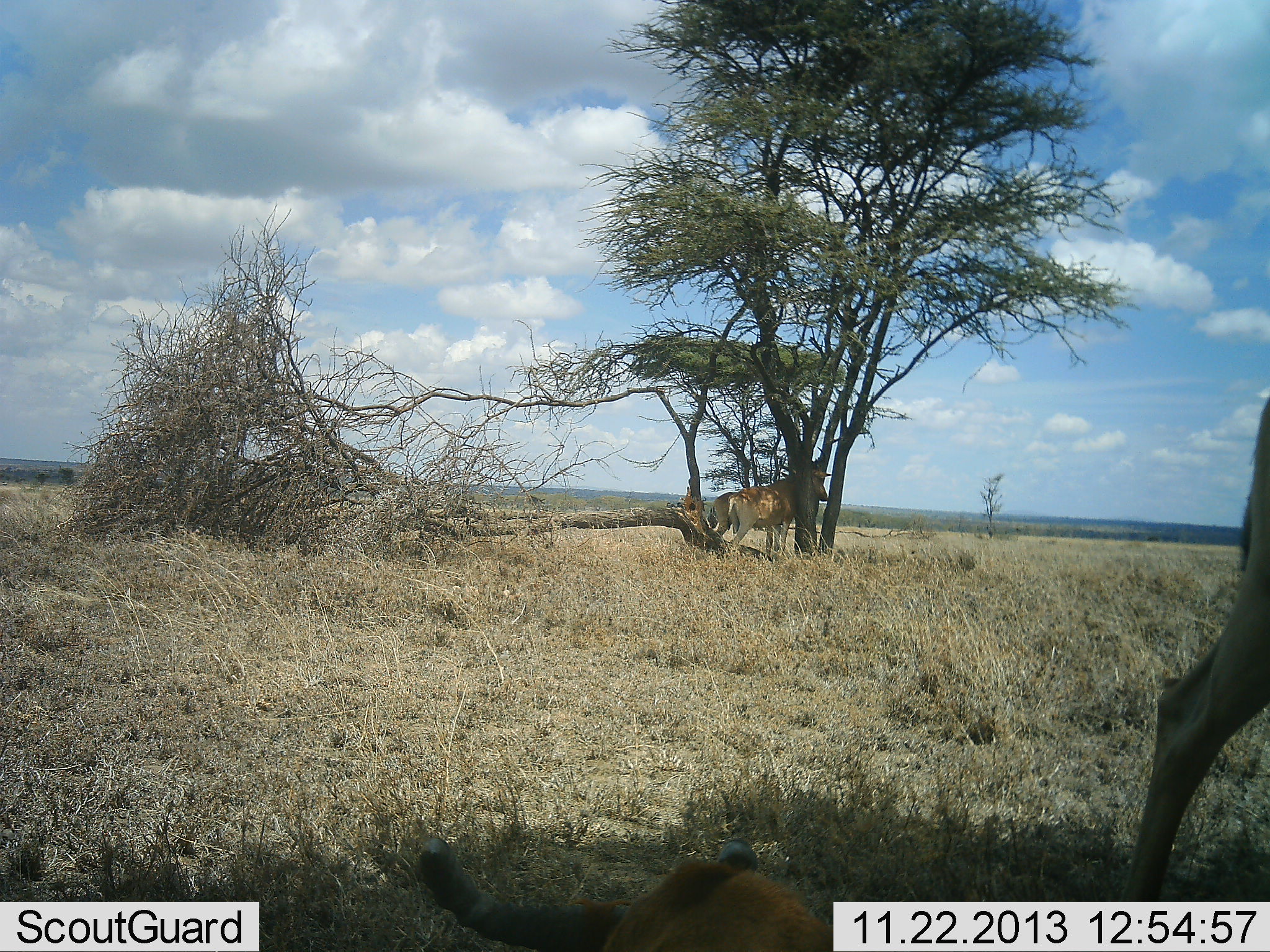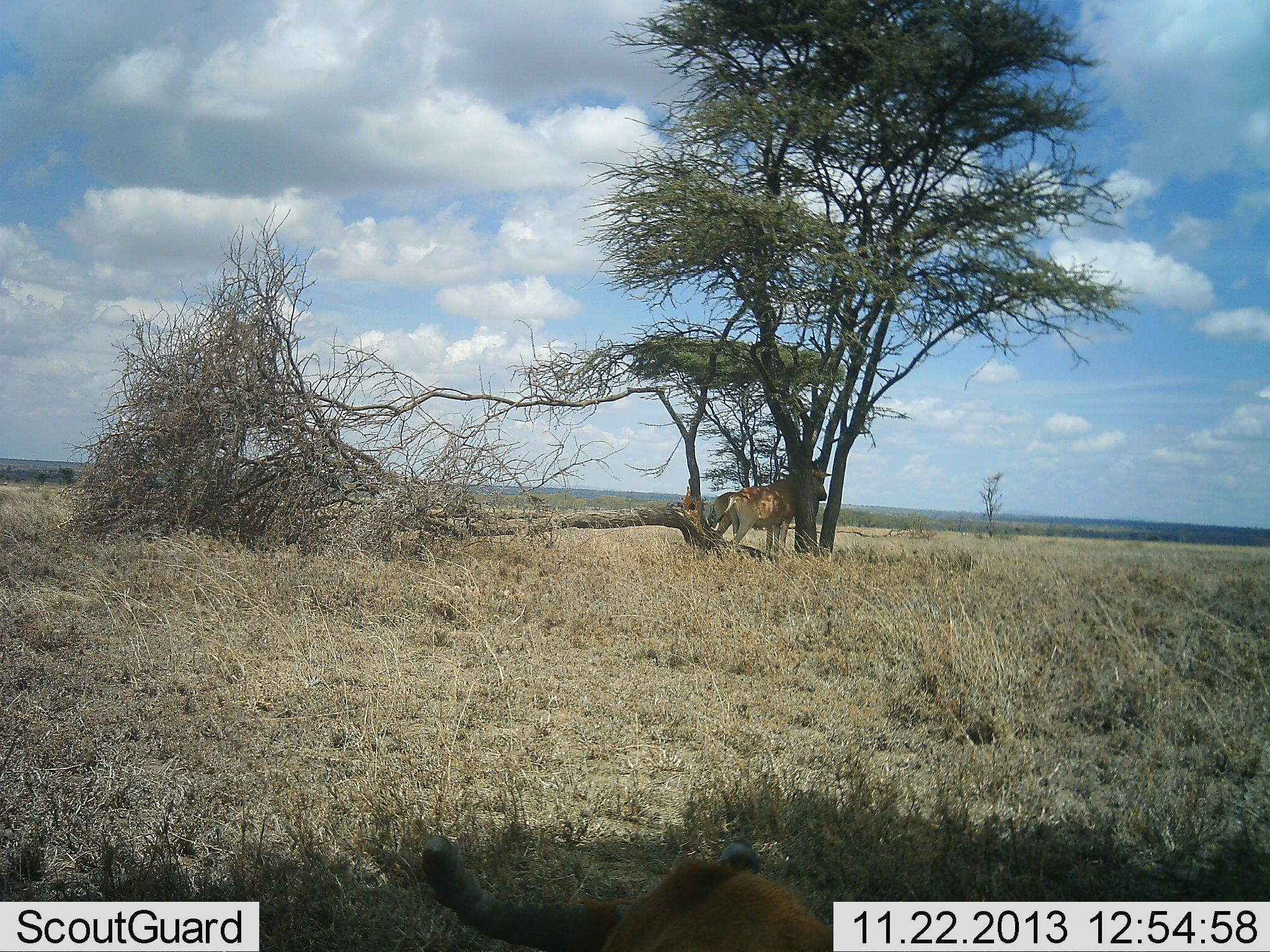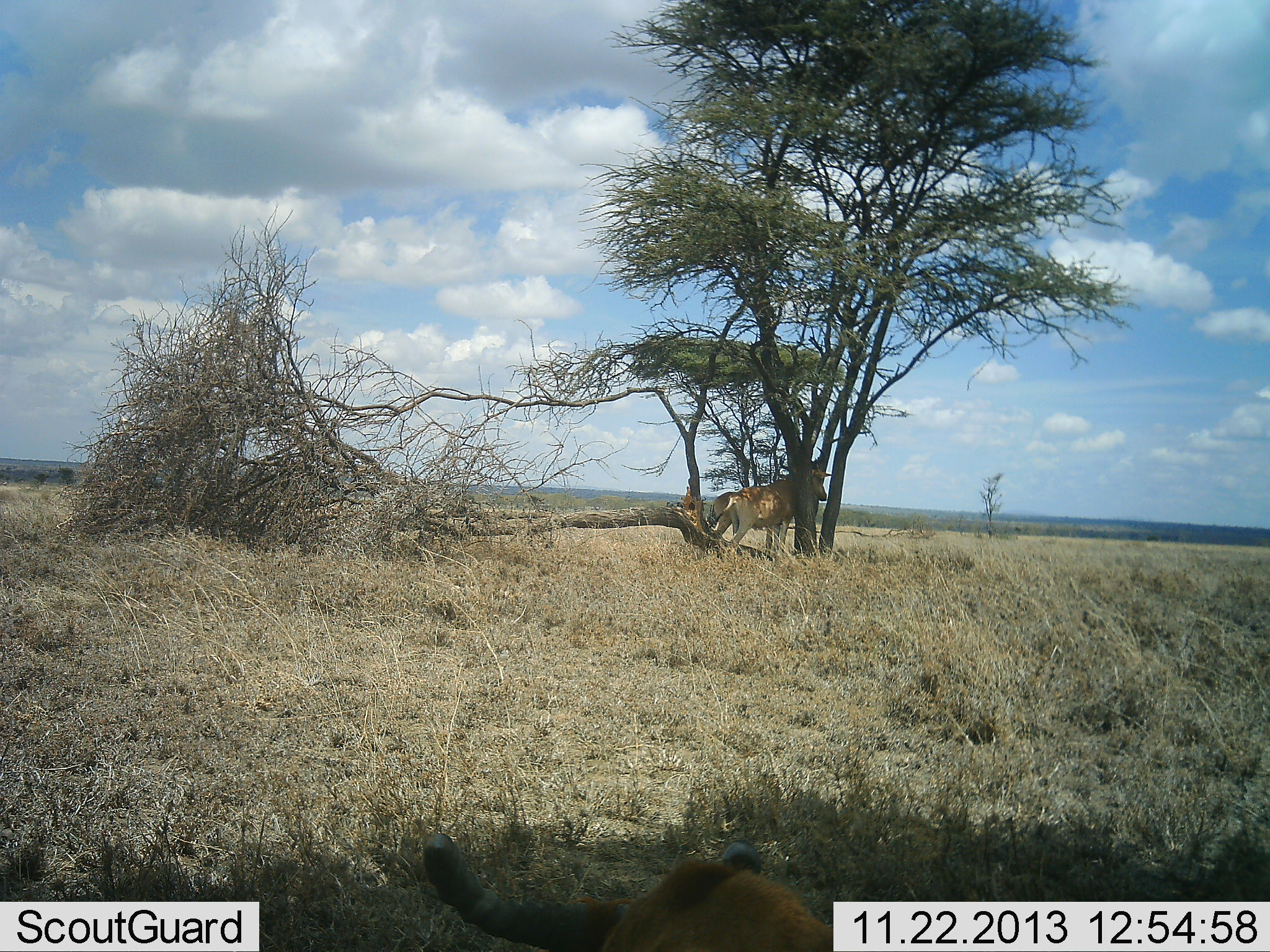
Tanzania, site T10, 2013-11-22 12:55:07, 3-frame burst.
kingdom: Animalia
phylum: Chordata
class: Mammalia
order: Artiodactyla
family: Bovidae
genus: Alcelaphus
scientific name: Alcelaphus buselaphus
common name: hartebeest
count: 3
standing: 100%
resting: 20%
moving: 40%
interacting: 0%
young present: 0%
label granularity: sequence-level